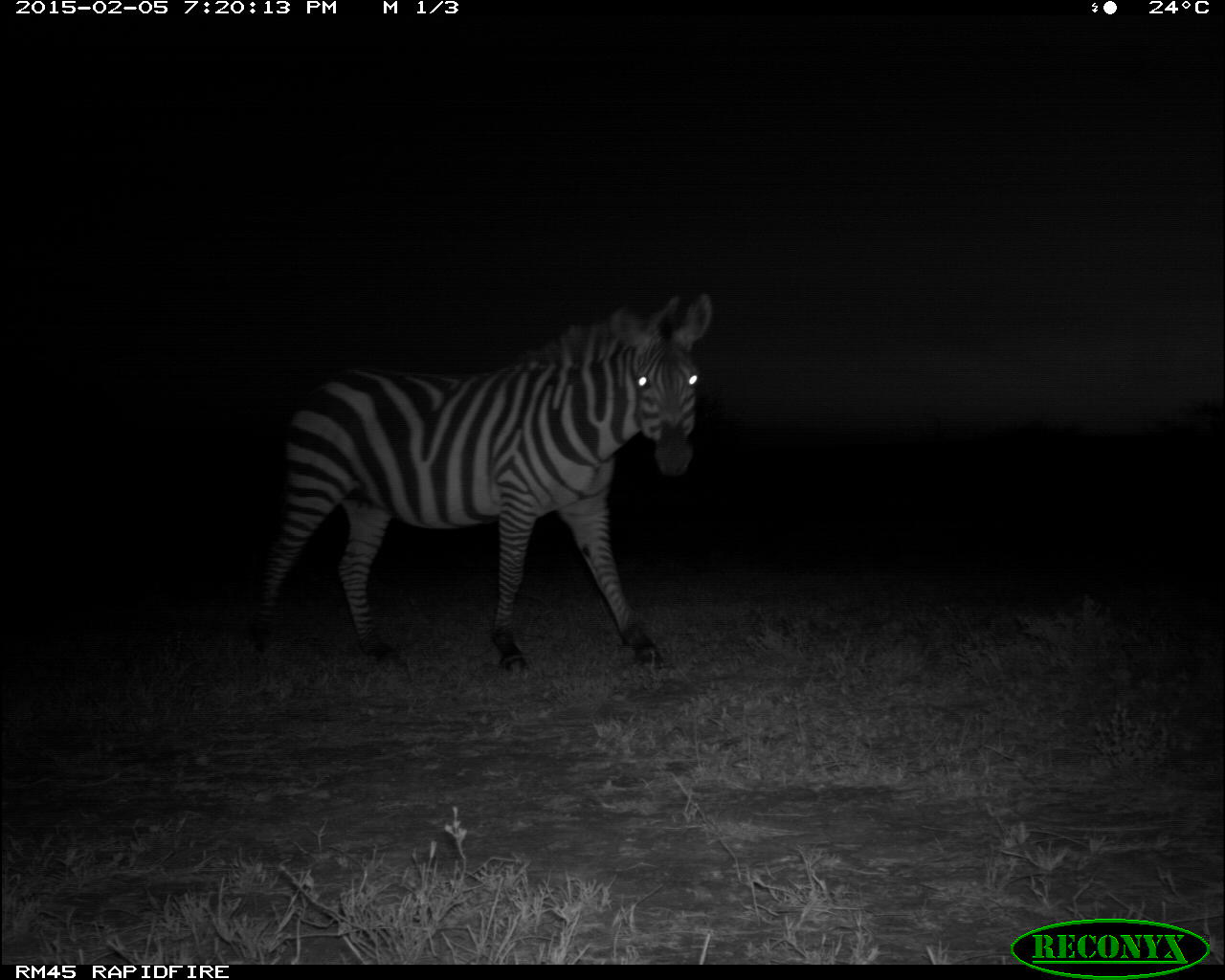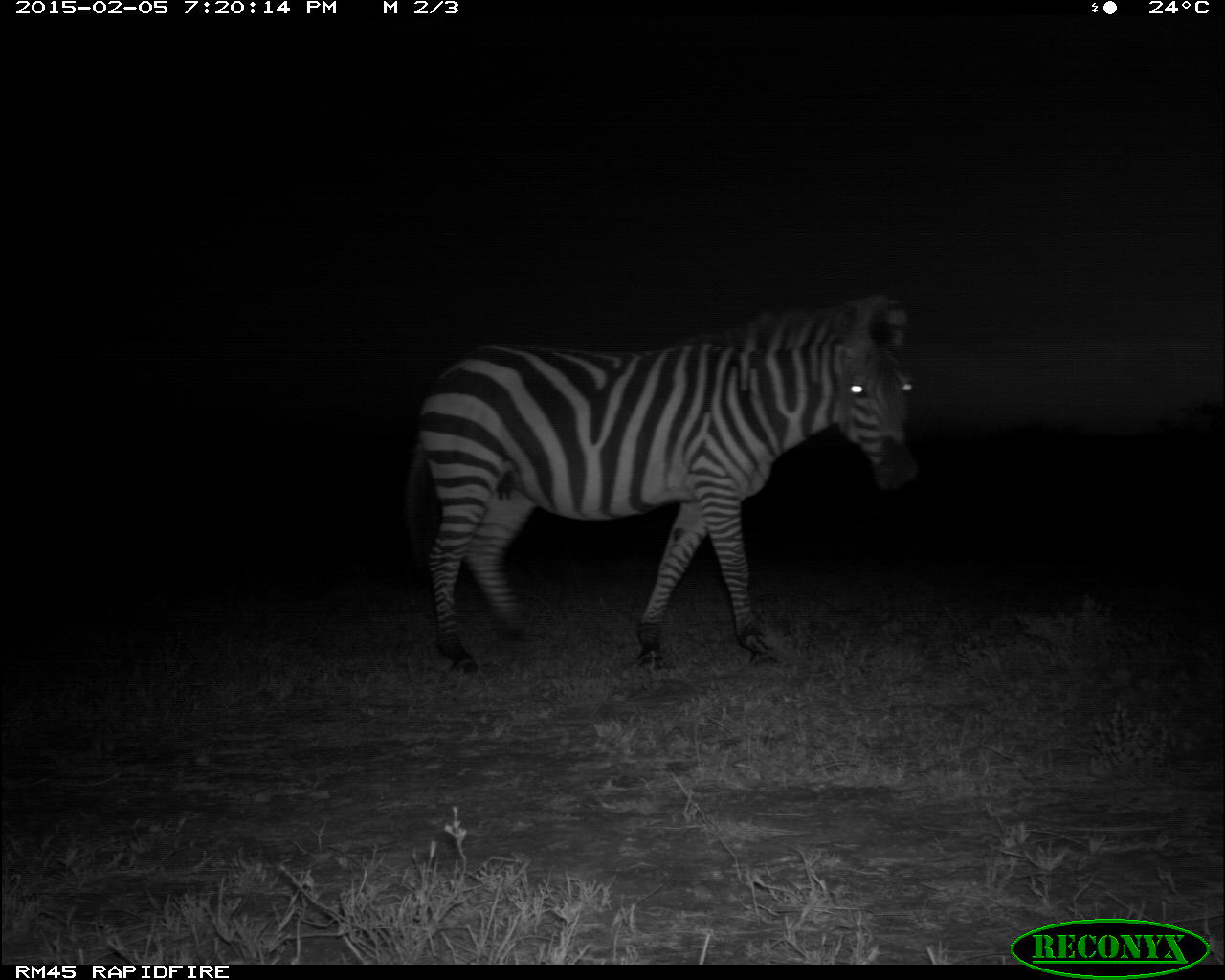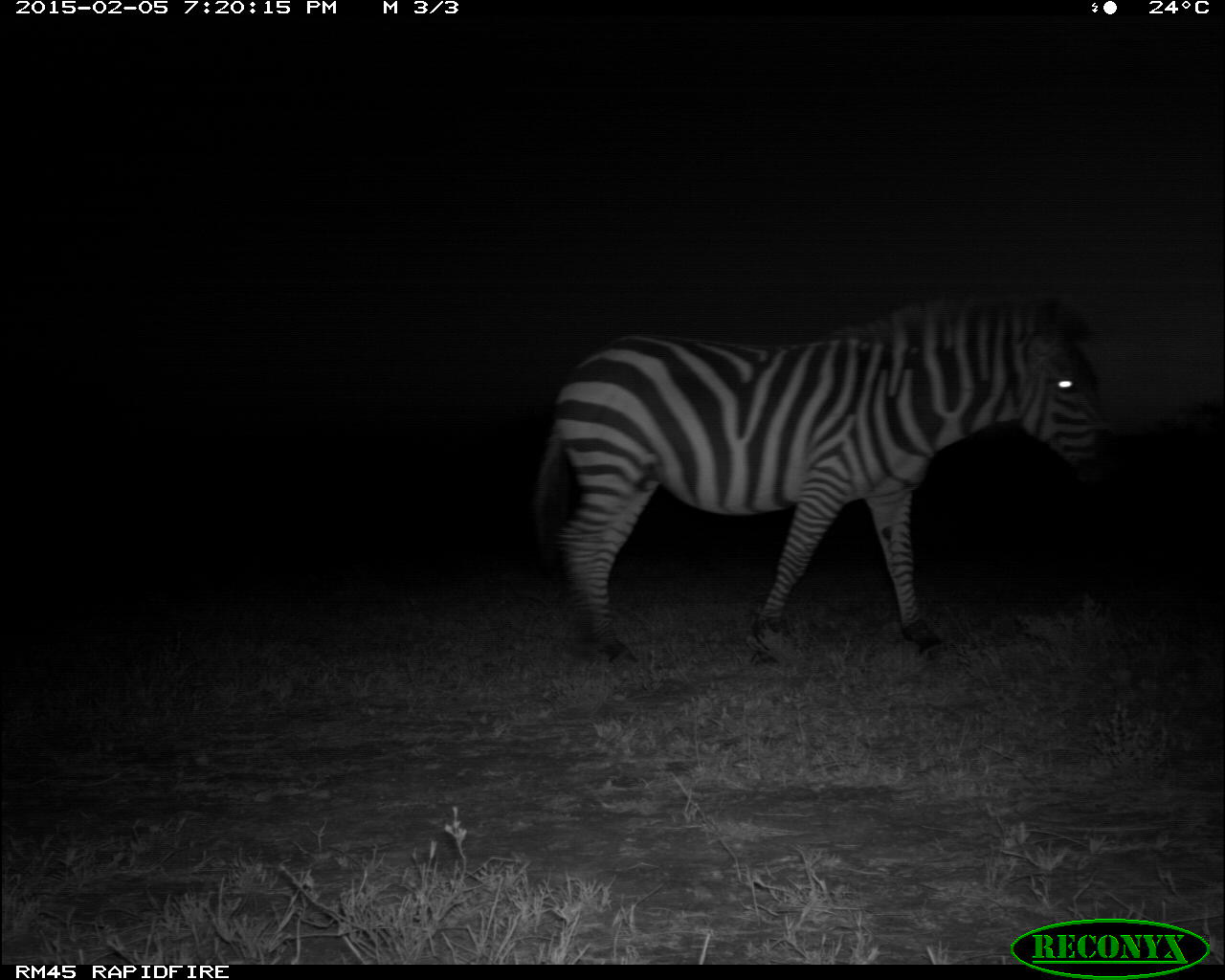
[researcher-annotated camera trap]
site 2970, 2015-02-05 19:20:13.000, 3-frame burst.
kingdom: Animalia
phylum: Chordata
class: Mammalia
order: Perissodactyla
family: Equidae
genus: Equus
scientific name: Equus quagga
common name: plains zebra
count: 2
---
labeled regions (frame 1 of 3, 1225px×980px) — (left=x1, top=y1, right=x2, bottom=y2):
equus quagga: (left=244, top=293, right=710, bottom=676)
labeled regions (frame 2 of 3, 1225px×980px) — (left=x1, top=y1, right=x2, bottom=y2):
equus quagga: (left=404, top=289, right=920, bottom=677)